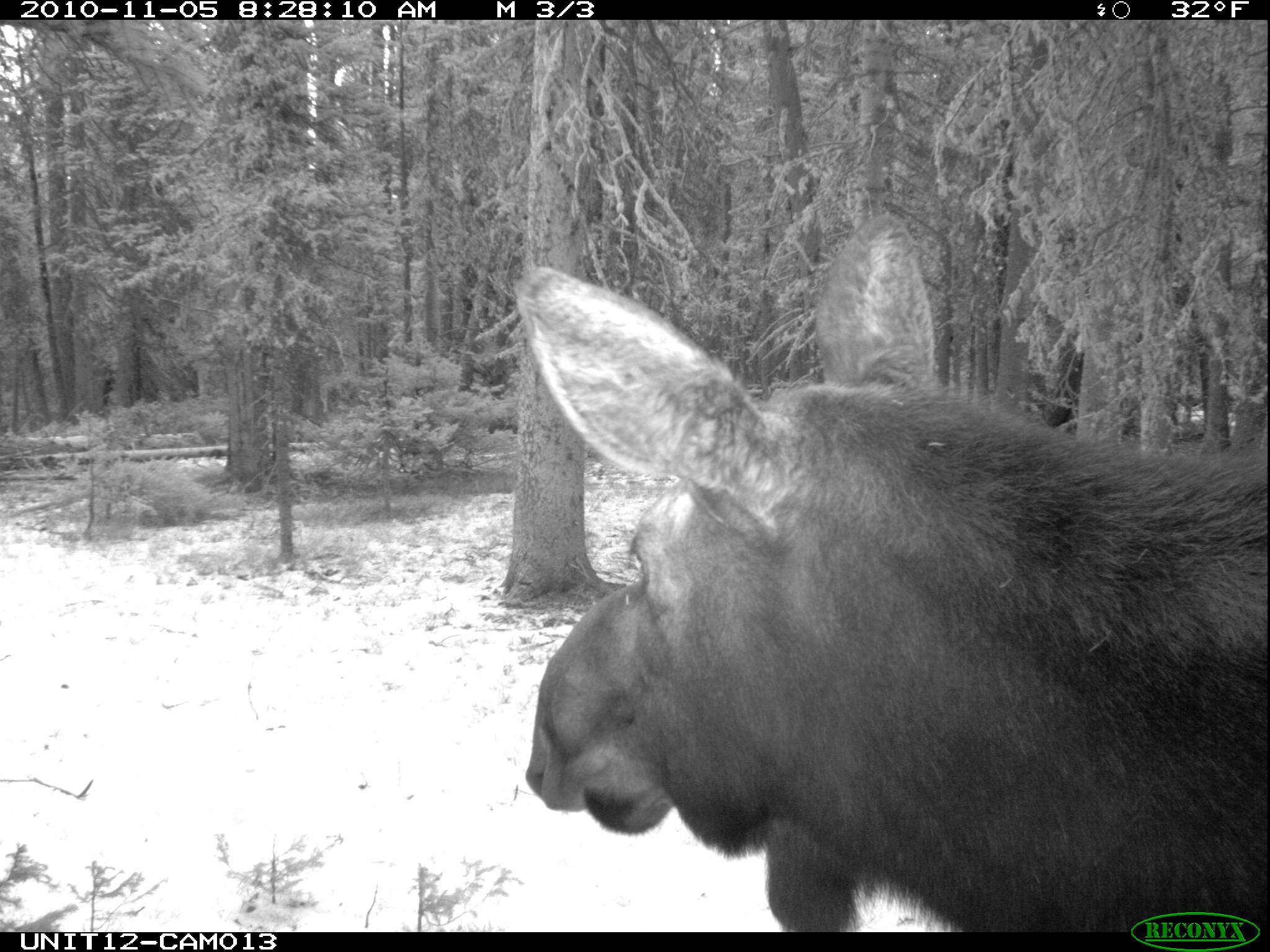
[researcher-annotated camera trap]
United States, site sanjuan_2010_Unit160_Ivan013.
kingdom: Animalia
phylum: Chordata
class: Mammalia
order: Artiodactyla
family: Cervidae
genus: Alces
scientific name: Alces alces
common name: moose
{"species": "Alces alces (moose)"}